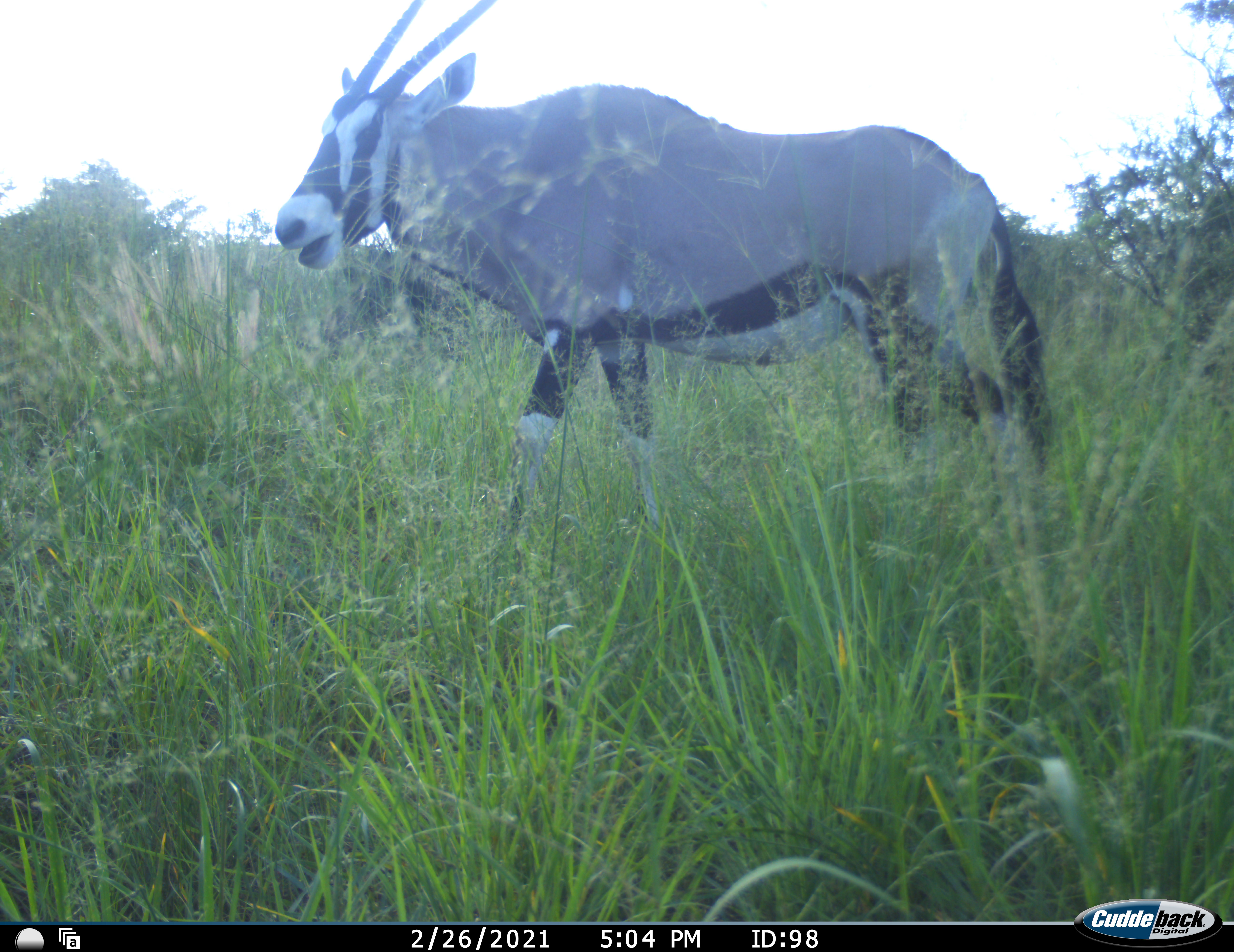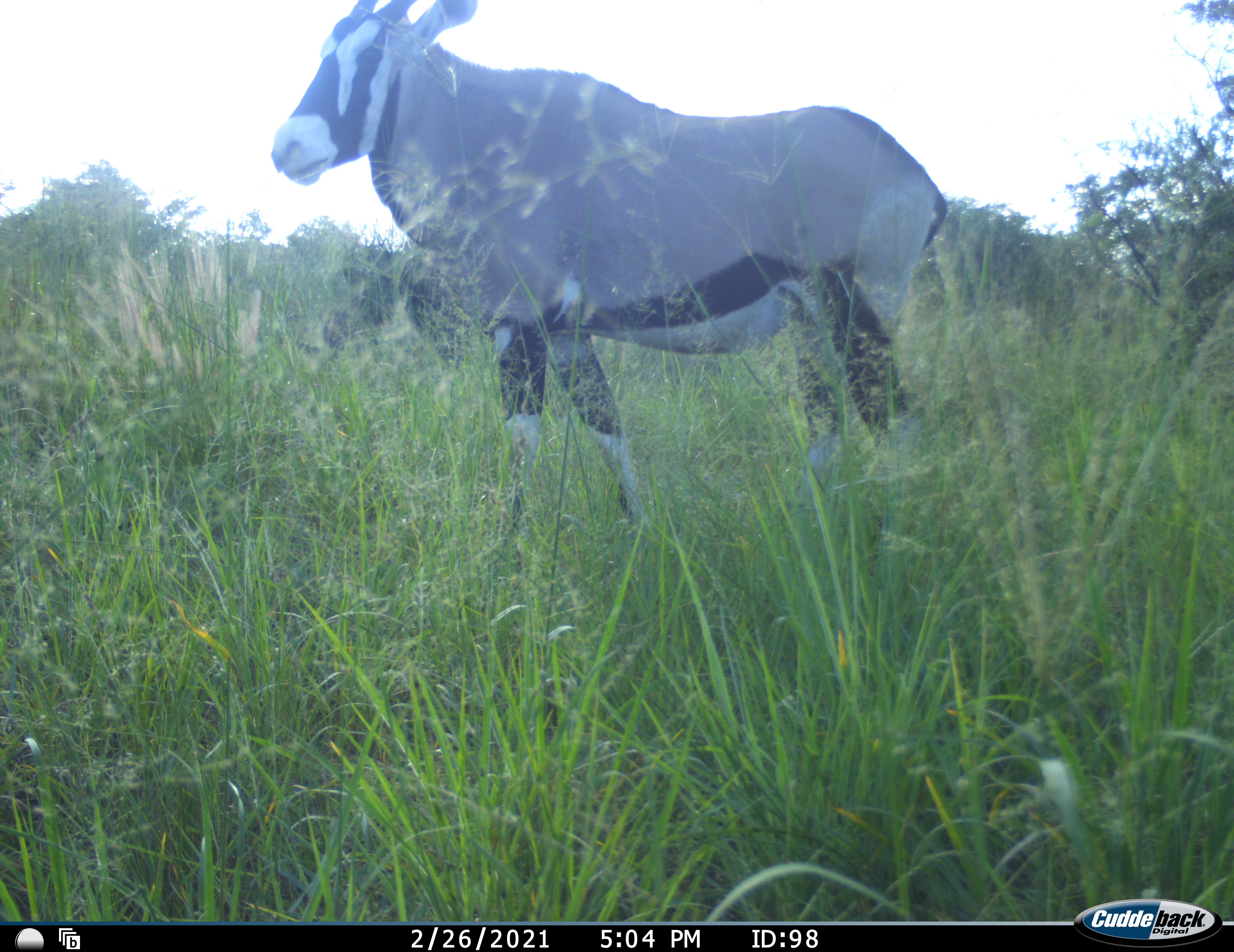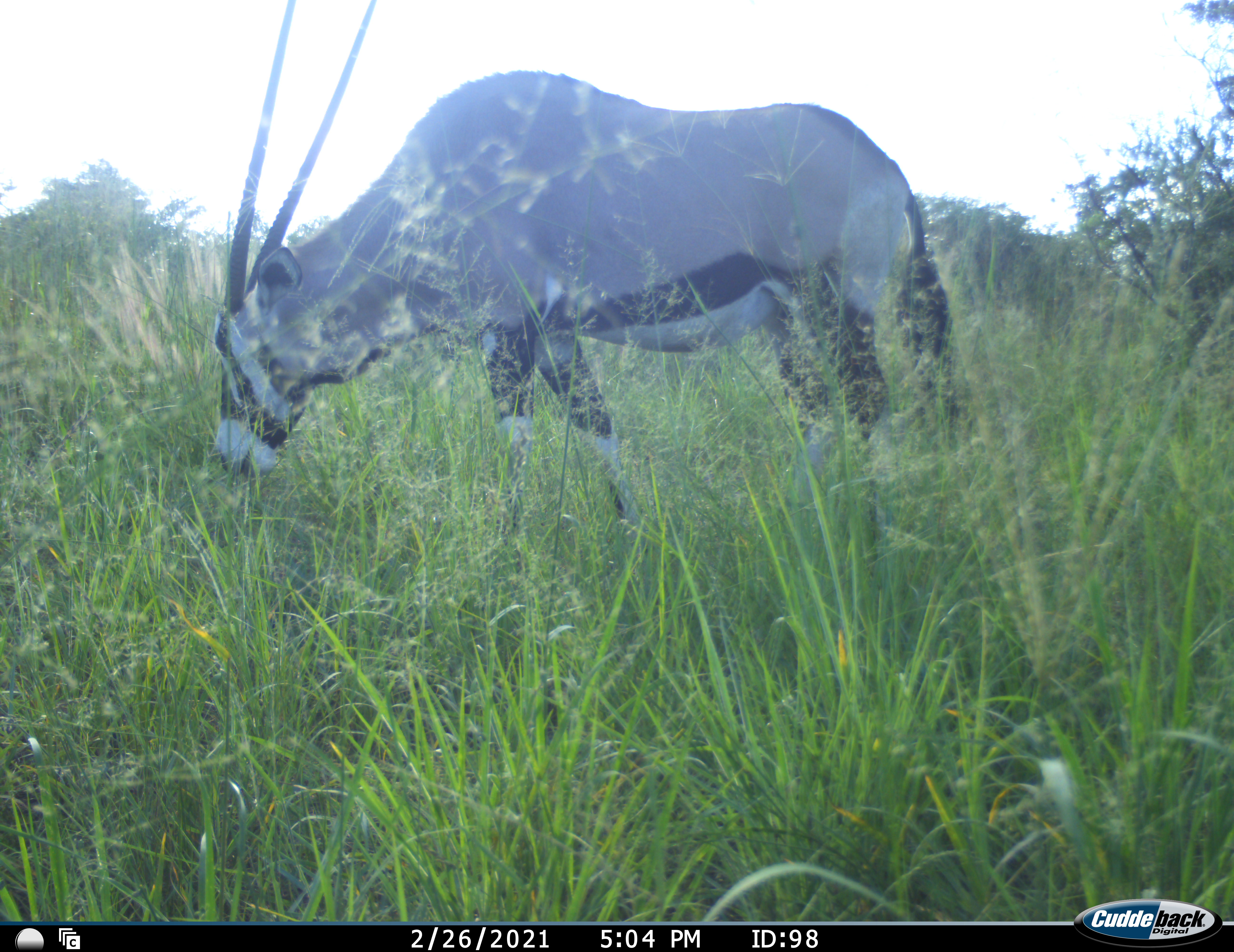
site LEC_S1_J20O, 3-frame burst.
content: unidentified animal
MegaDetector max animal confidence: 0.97